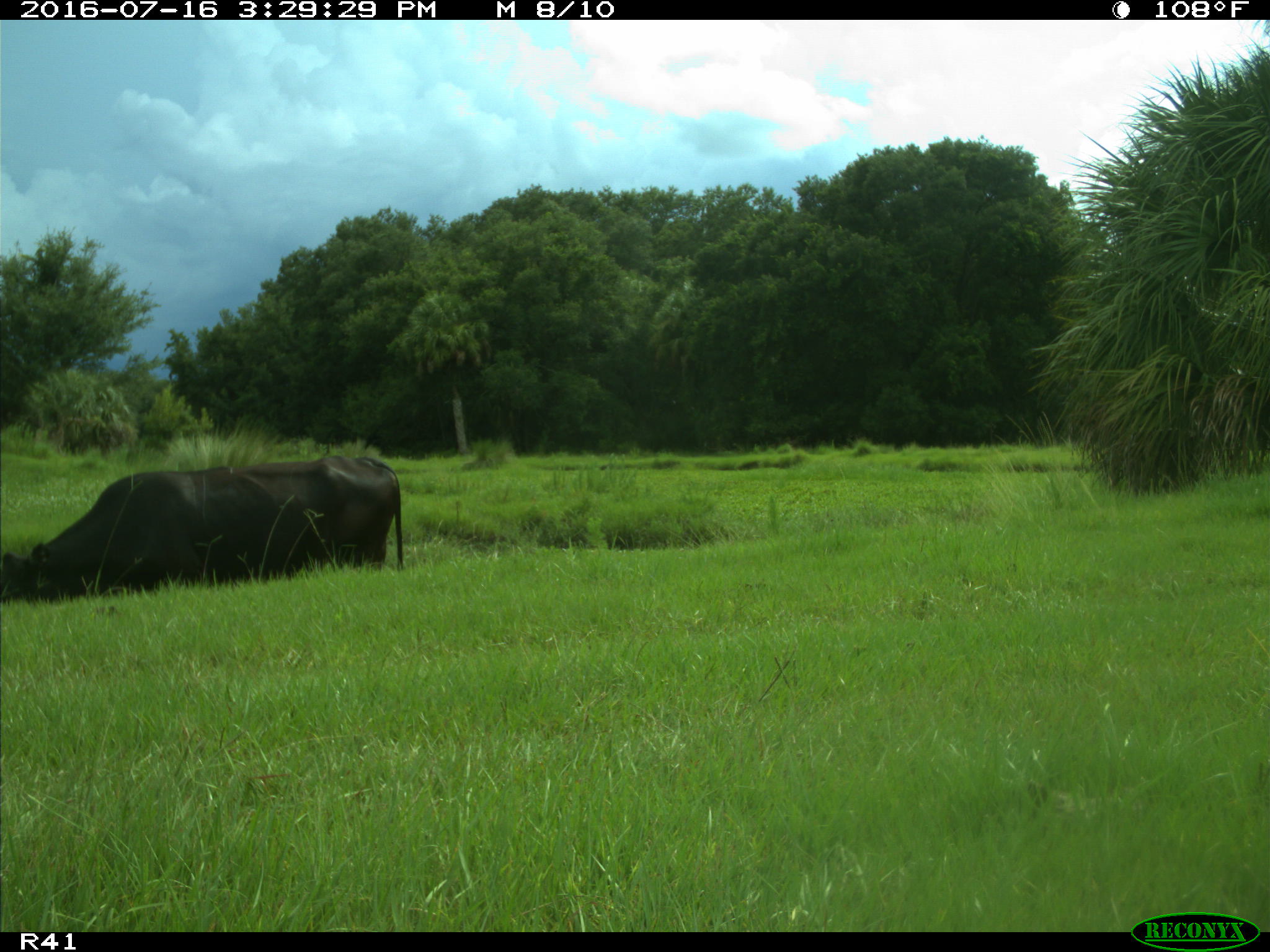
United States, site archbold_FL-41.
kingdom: Animalia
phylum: Chordata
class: Mammalia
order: Artiodactyla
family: Bovidae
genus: Bos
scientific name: Bos taurus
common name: domestic cow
Bos taurus (domestic cow).